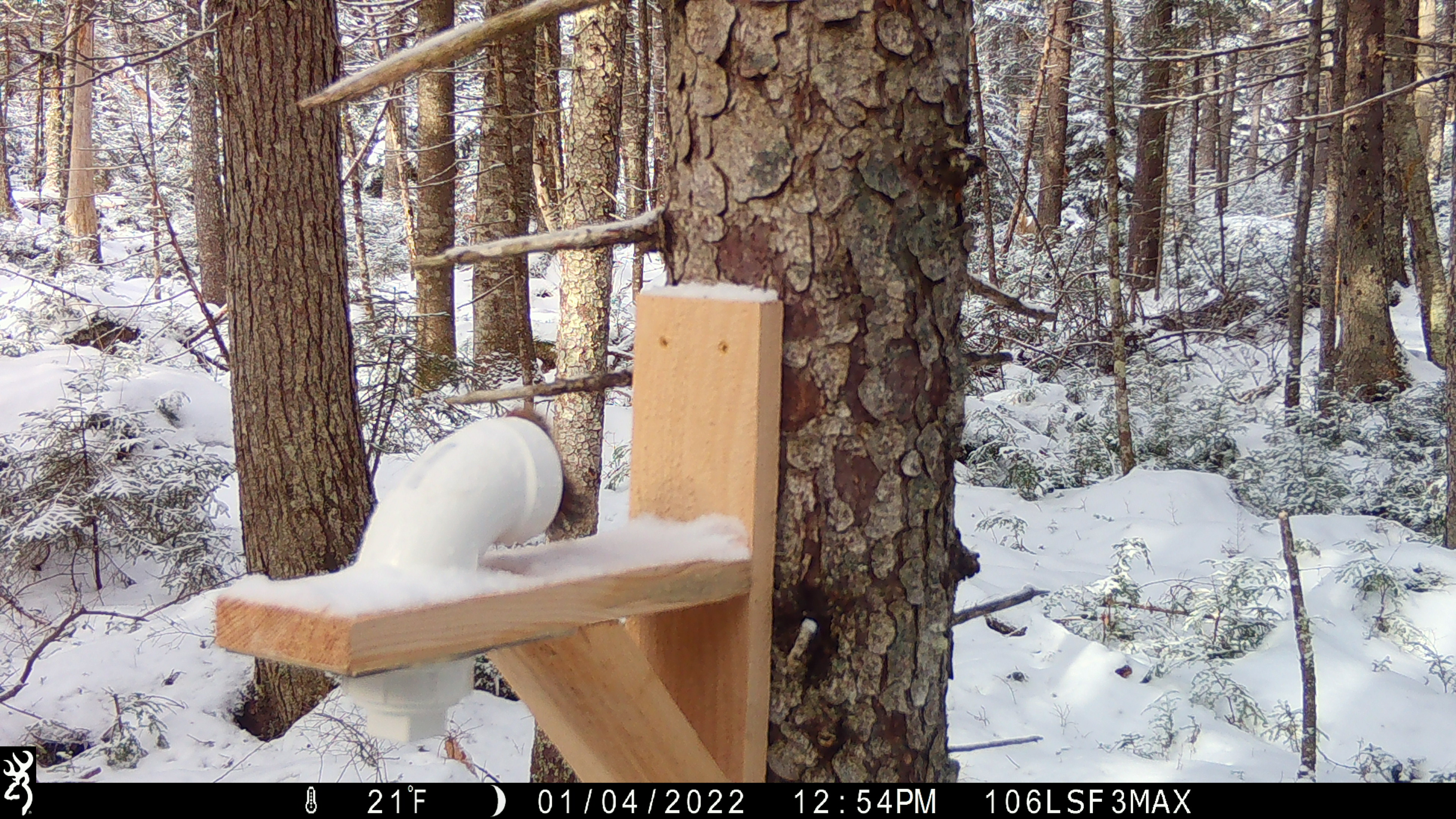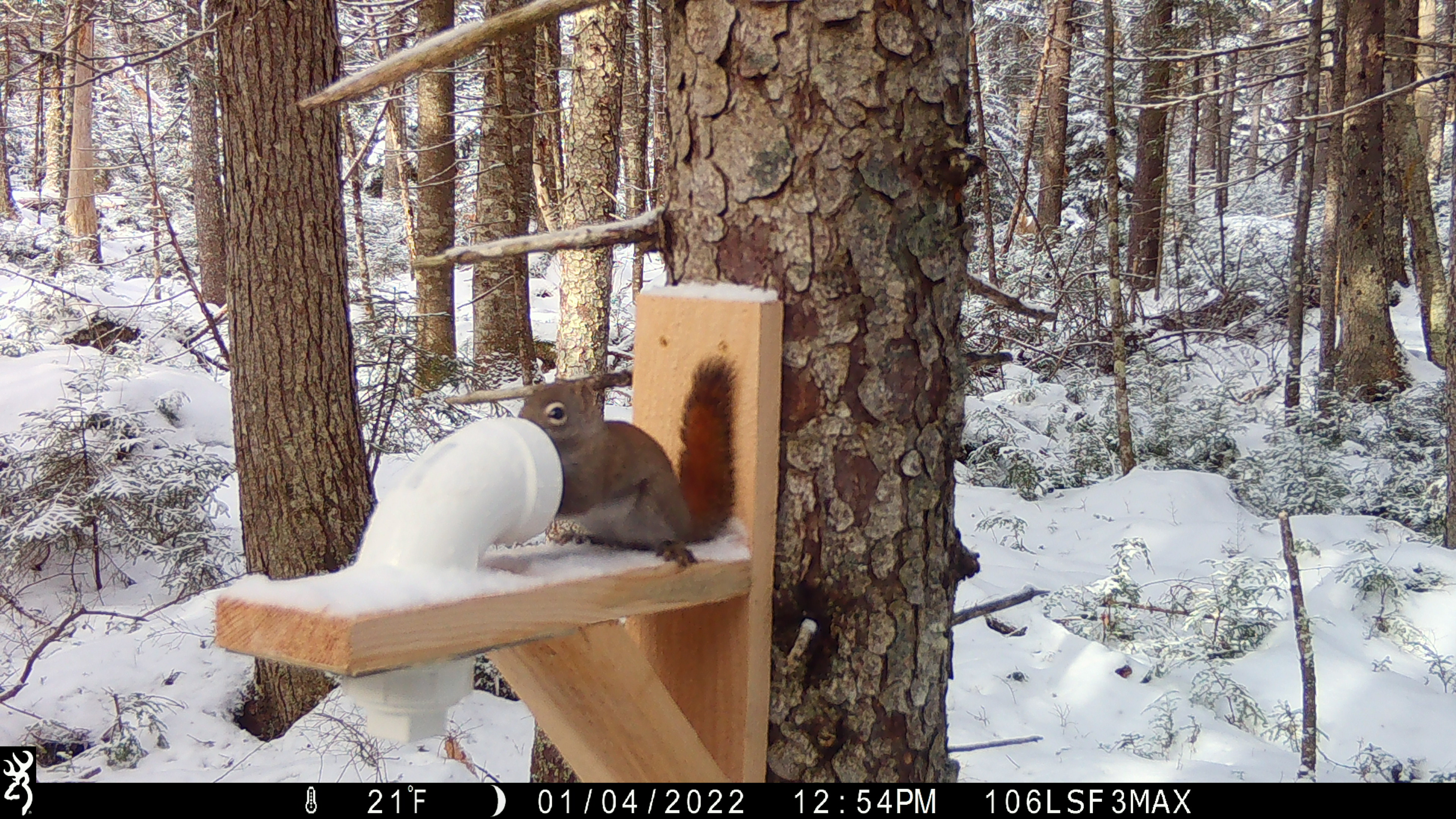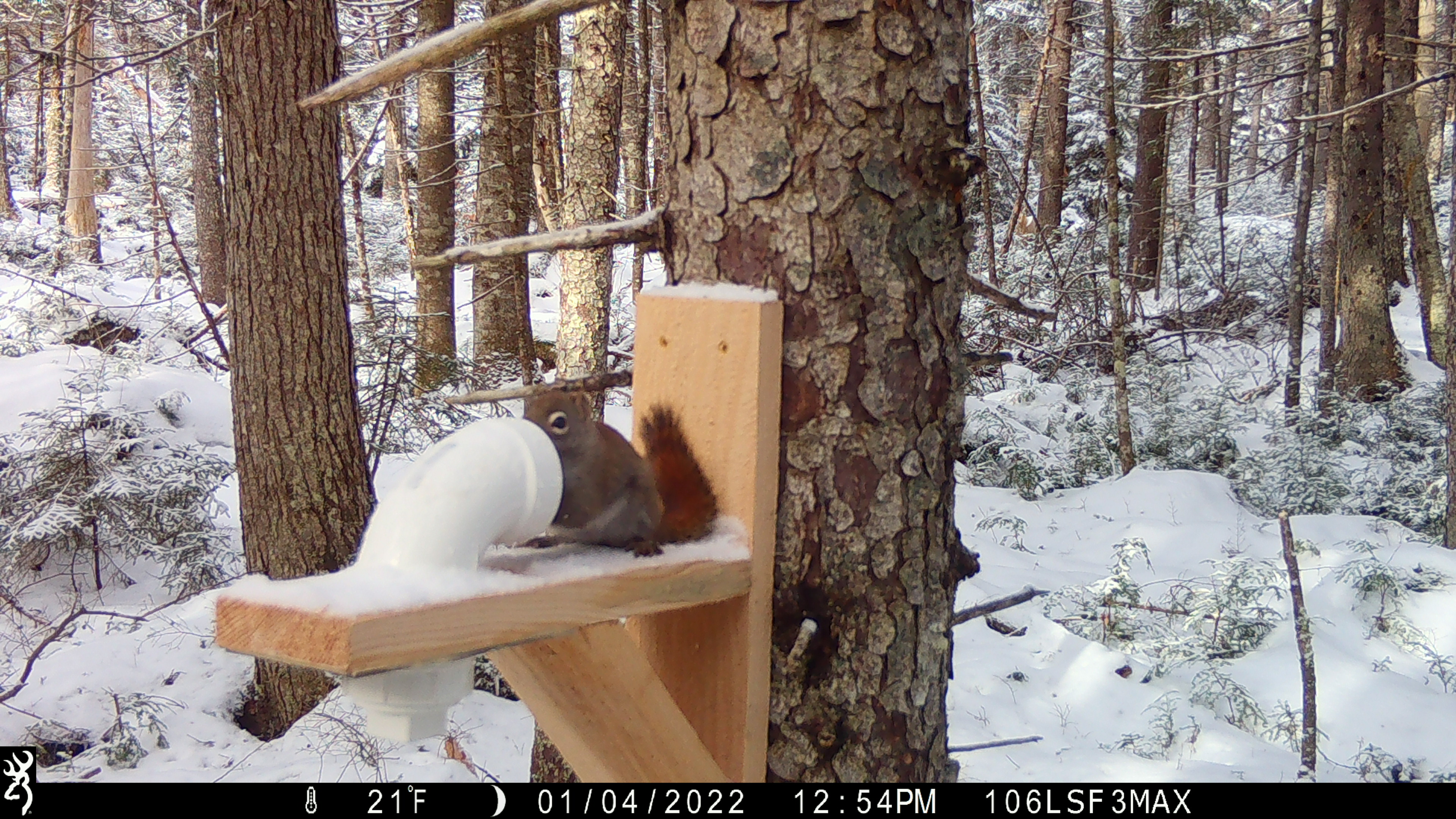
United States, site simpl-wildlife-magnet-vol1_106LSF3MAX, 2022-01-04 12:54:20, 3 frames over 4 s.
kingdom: Animalia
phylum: Chordata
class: Mammalia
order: Rodentia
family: Sciuridae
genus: Tamiasciurus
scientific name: Tamiasciurus hudsonicus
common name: red squirrel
Red squirrel (Tamiasciurus hudsonicus).